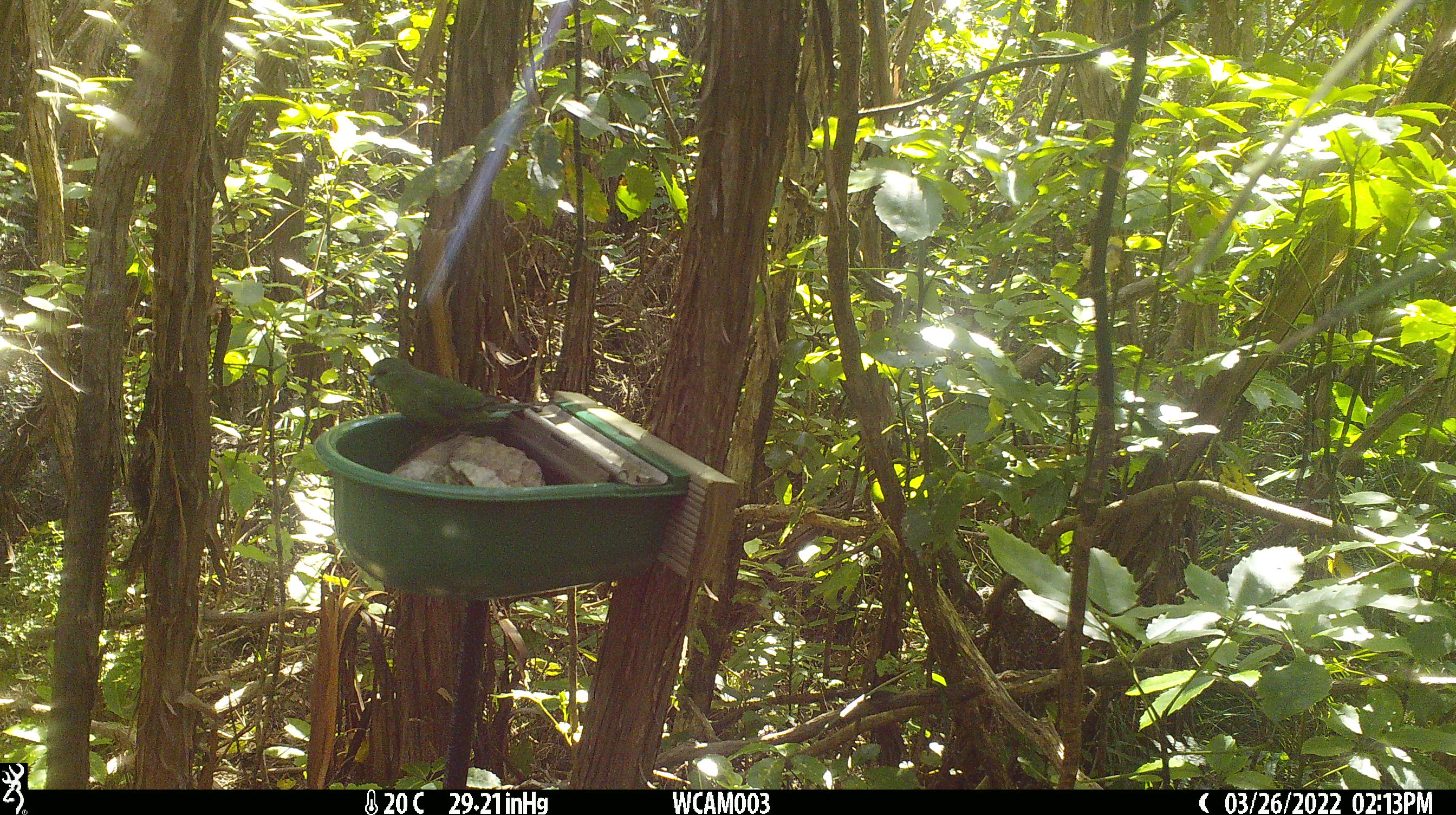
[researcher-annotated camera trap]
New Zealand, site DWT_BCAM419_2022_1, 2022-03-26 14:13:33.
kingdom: Animalia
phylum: Chordata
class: Aves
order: Psittaciformes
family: Psittaculidae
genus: Cyanoramphus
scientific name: Cyanoramphus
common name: parakeet